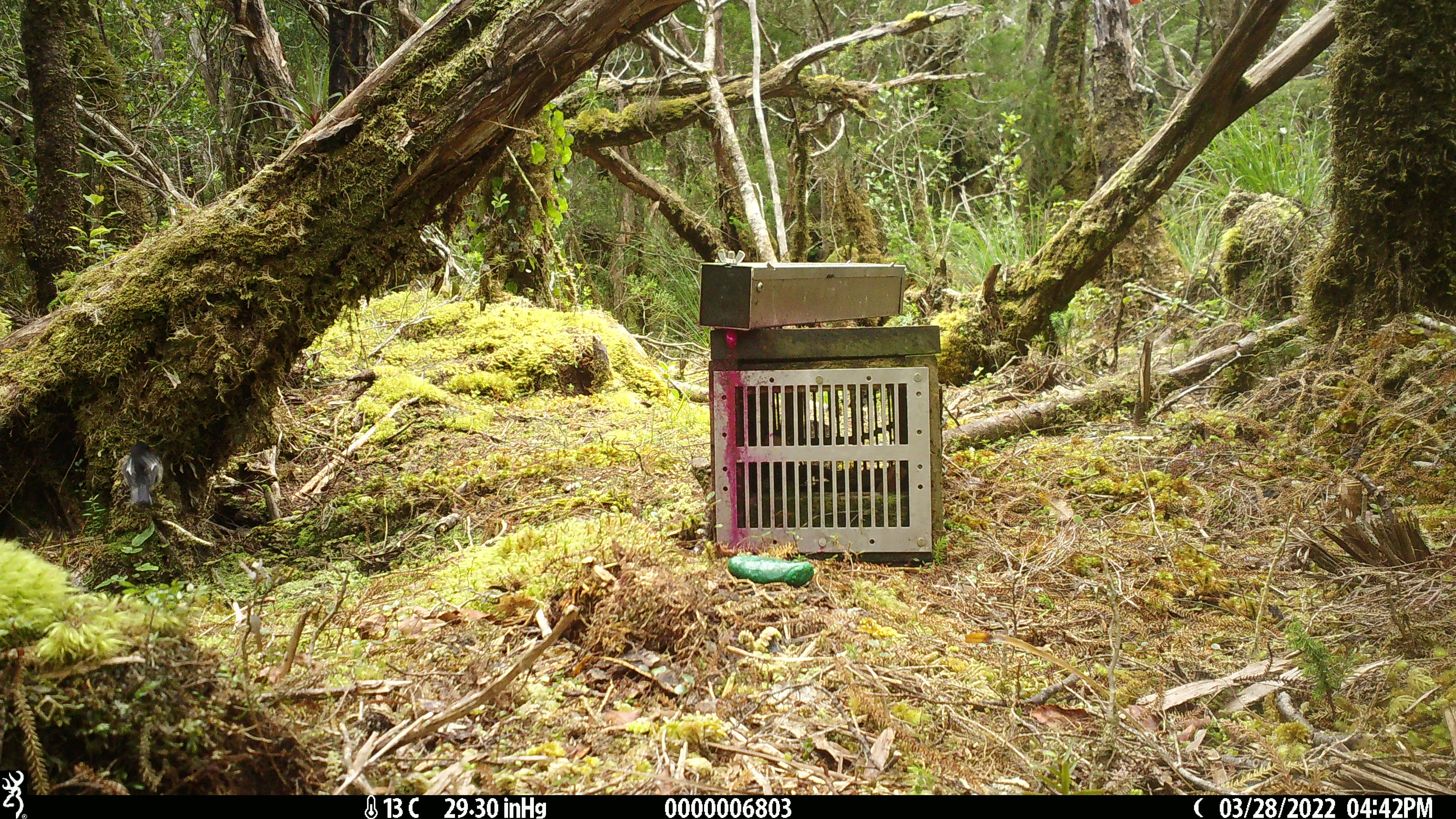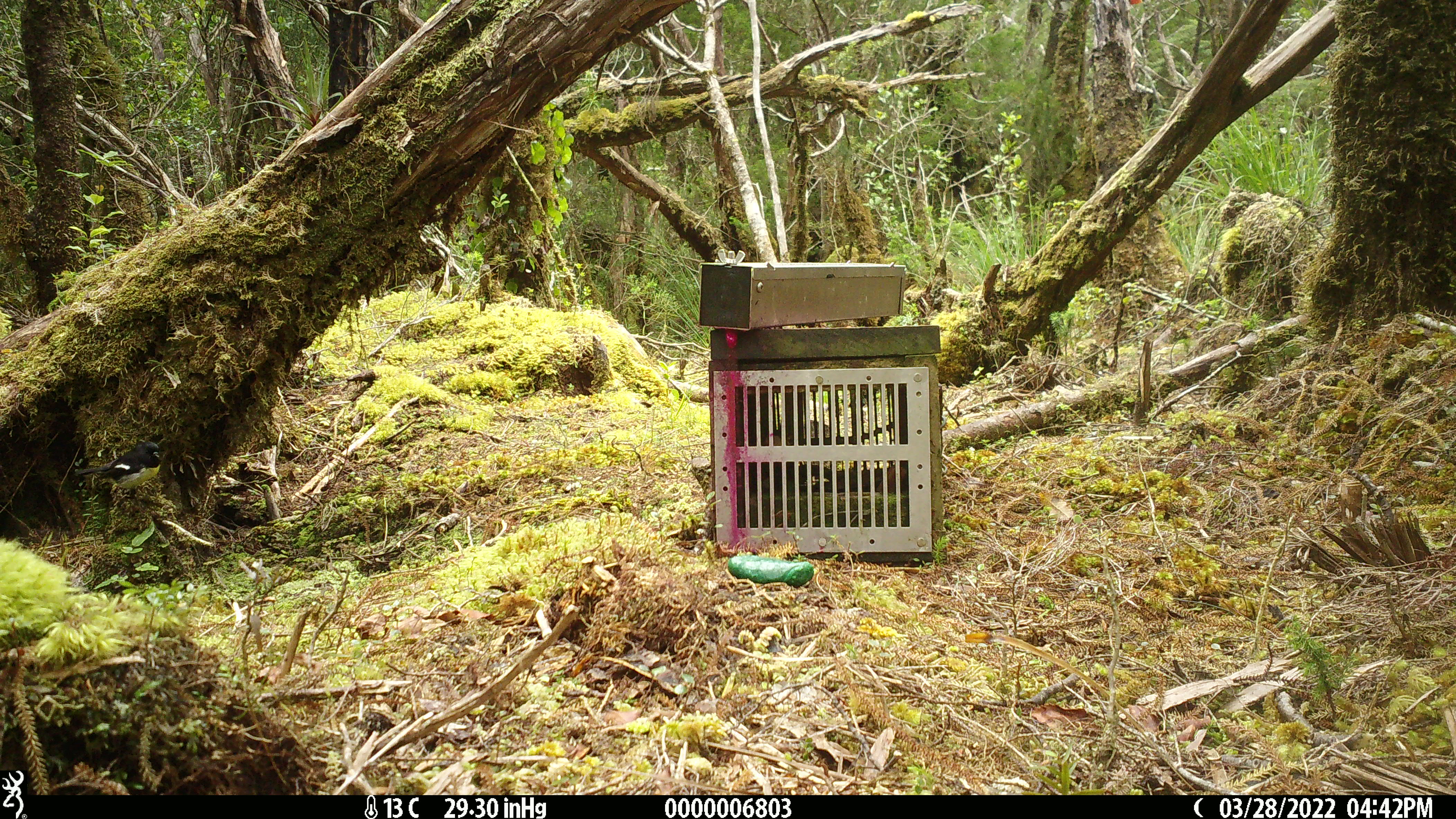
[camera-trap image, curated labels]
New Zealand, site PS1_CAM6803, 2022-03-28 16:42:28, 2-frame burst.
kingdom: Animalia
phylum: Chordata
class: Aves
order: Passeriformes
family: Petroicidae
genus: Petroica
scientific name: Petroica macrocephala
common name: tomtit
Tomtit (Petroica macrocephala).